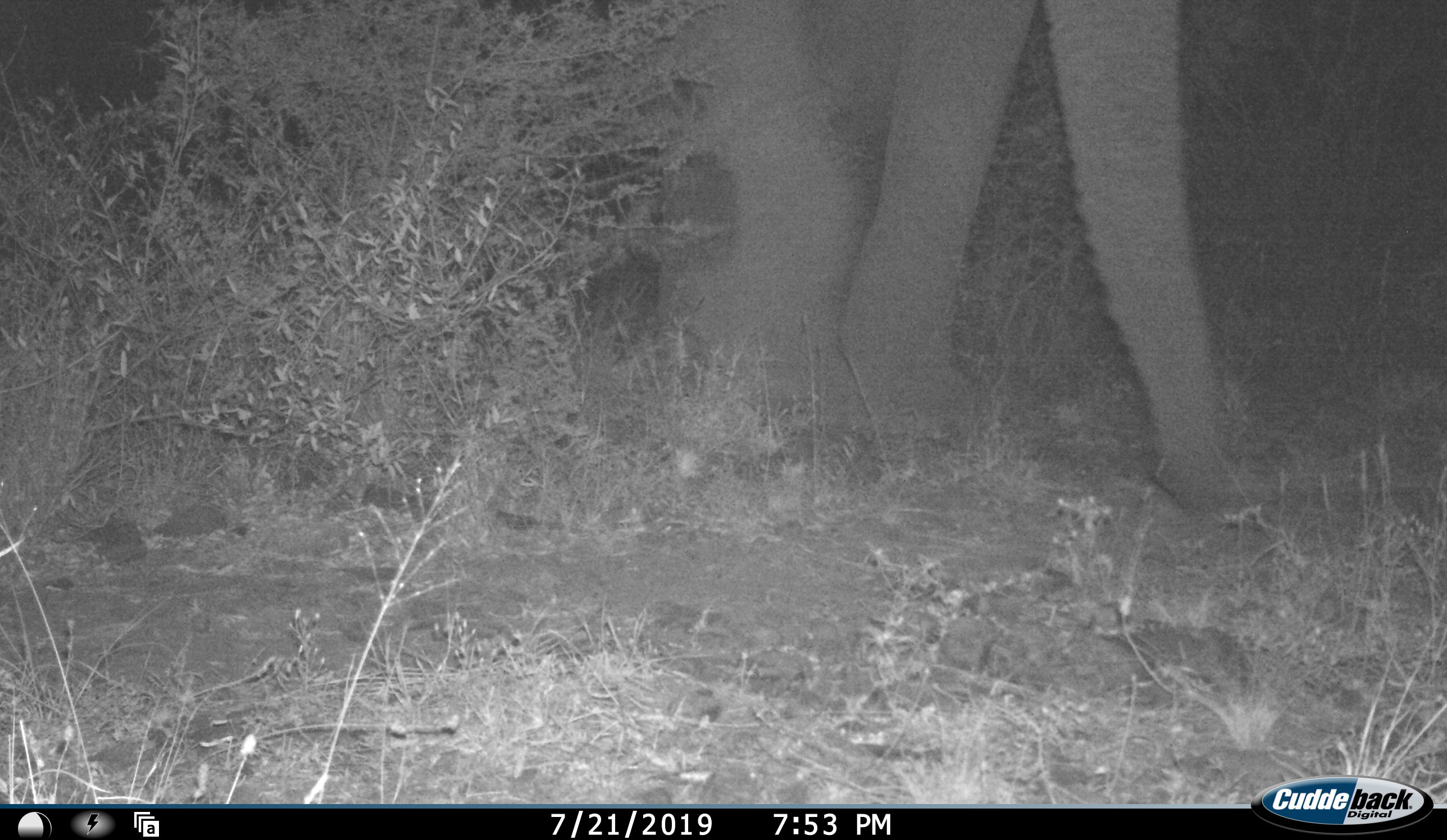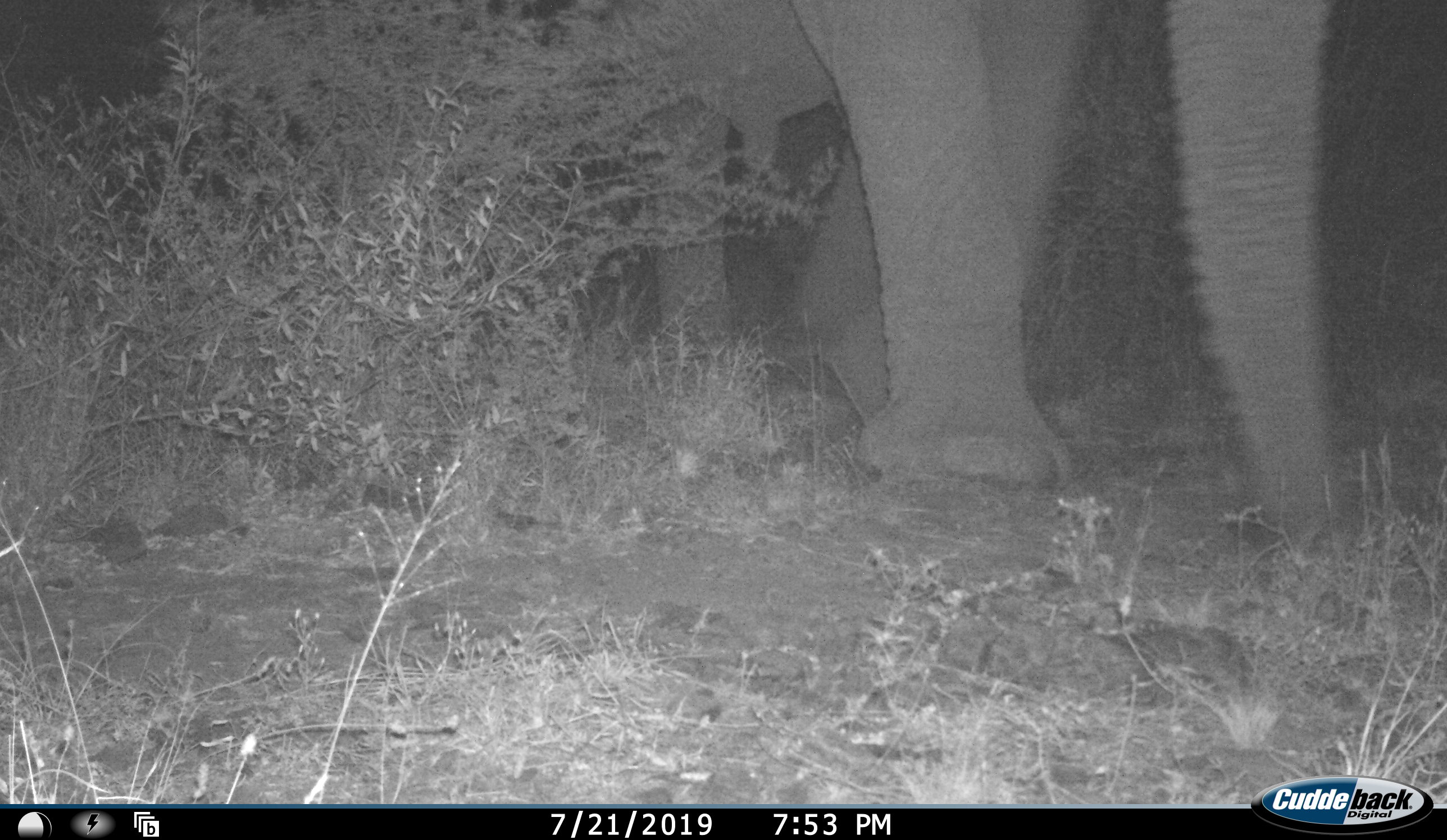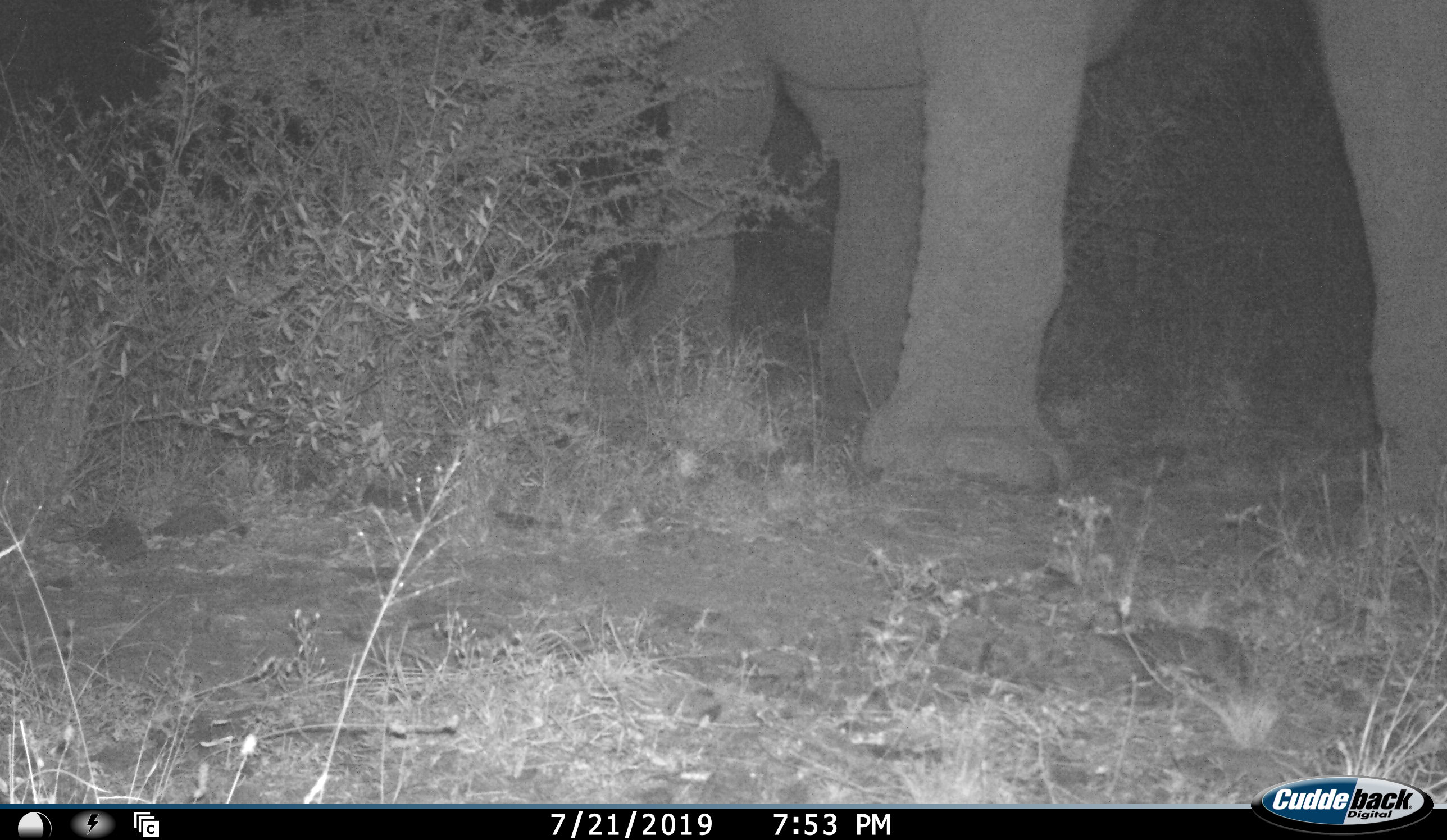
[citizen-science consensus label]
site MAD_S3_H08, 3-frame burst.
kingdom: Animalia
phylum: Chordata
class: Mammalia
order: Proboscidea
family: Elephantidae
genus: Loxodonta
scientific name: Loxodonta africana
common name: african bush elephant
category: elephant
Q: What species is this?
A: Elephant (african bush elephant) (Loxodonta africana).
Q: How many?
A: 1.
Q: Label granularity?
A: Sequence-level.